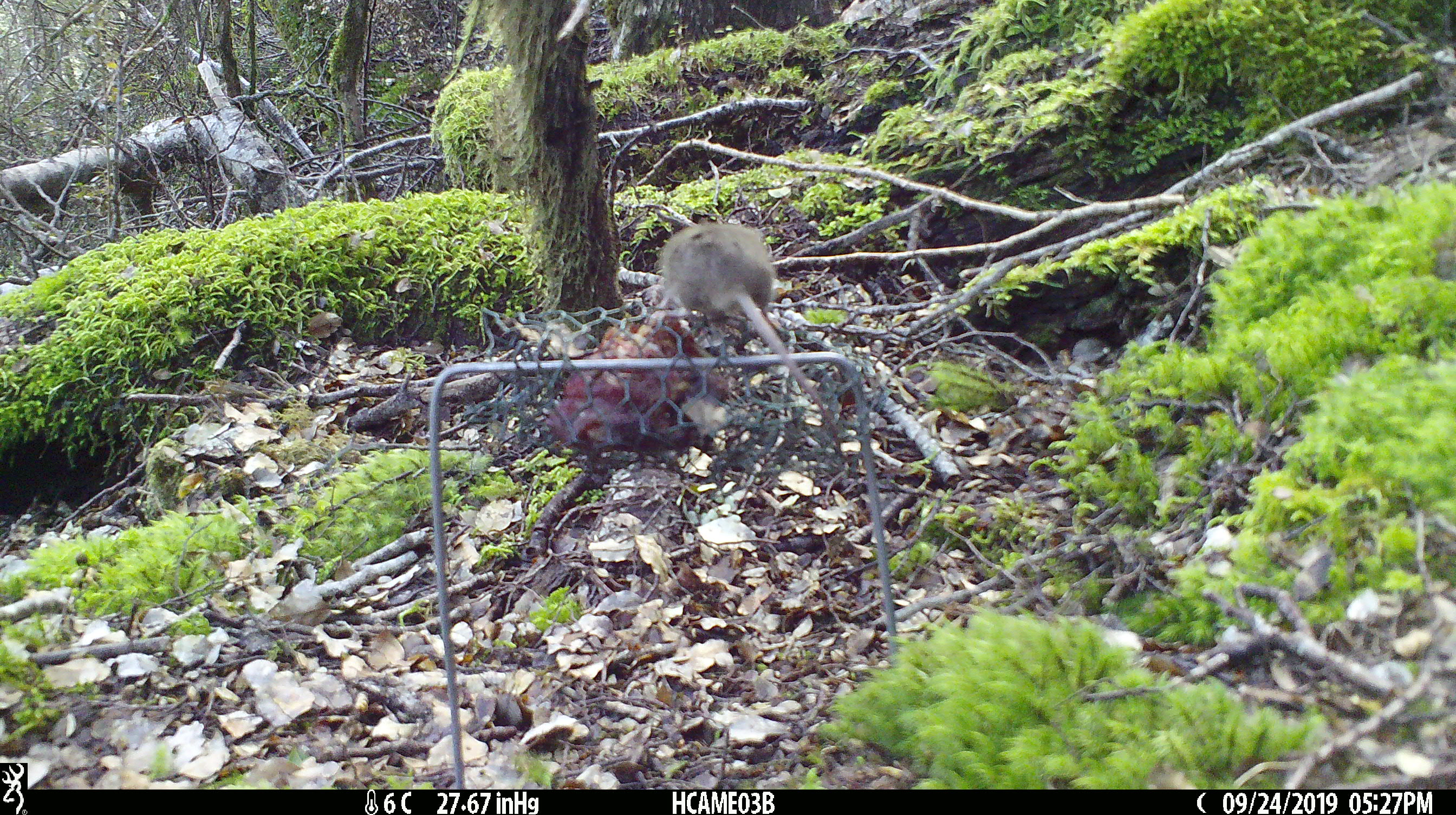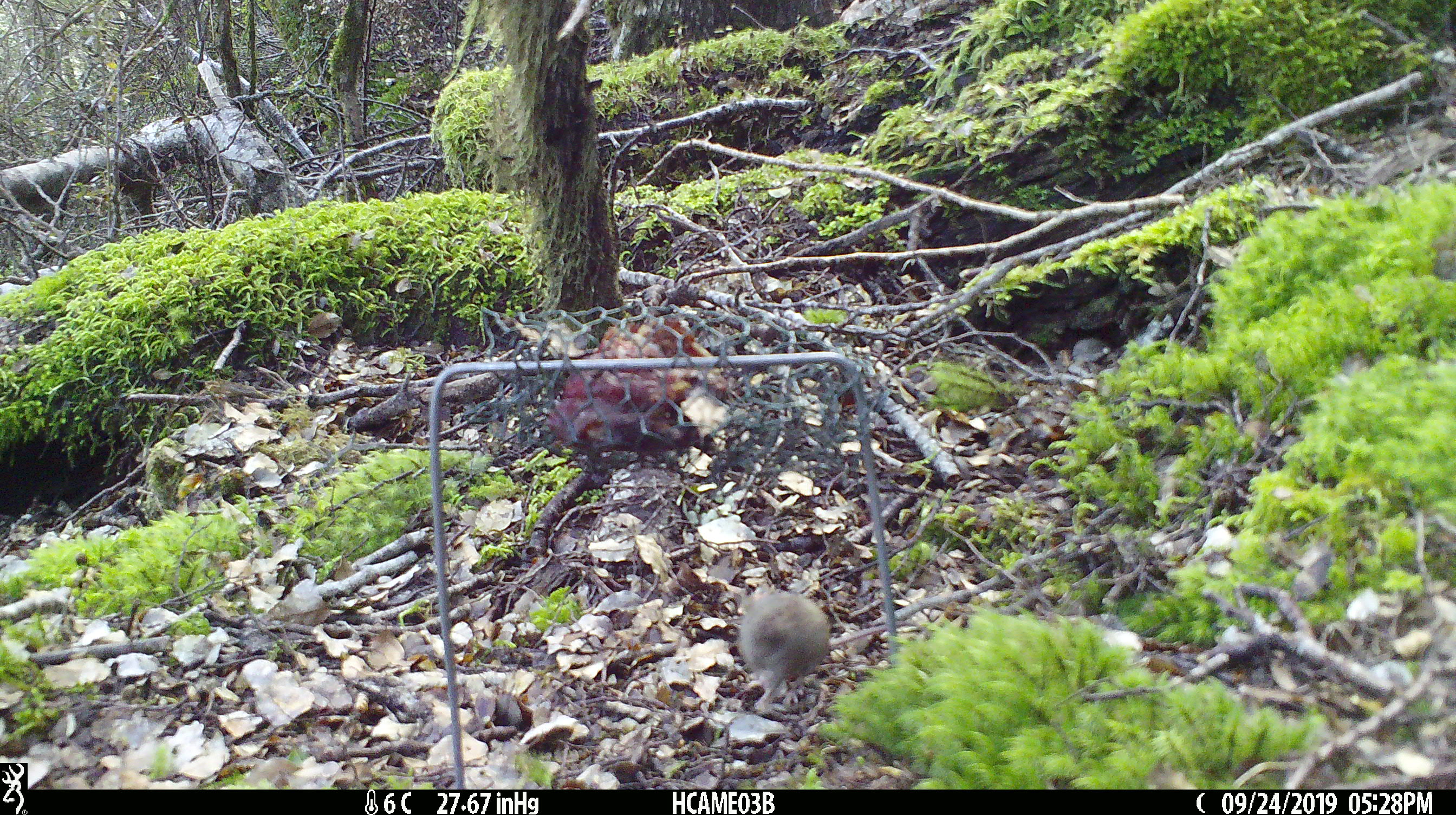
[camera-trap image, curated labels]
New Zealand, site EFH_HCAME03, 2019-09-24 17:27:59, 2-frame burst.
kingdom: Animalia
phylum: Chordata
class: Mammalia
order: Rodentia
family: Muridae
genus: Mus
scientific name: Mus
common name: mouse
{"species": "mouse (Mus)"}